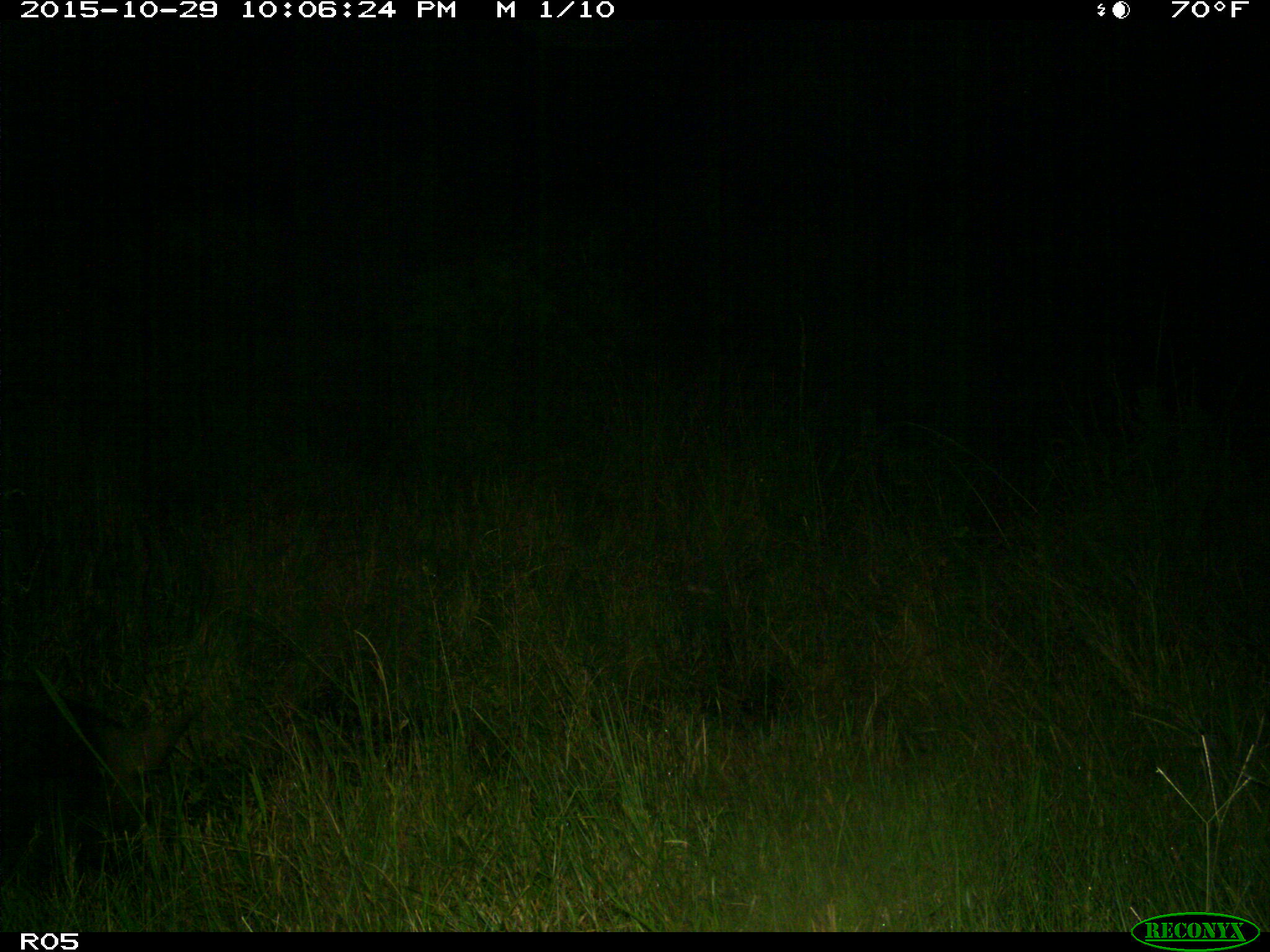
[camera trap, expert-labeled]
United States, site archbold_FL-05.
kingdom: Animalia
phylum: Chordata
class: Mammalia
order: Artiodactyla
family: Suidae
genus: Sus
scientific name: Sus scrofa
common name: wild boar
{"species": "Sus scrofa (wild boar)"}